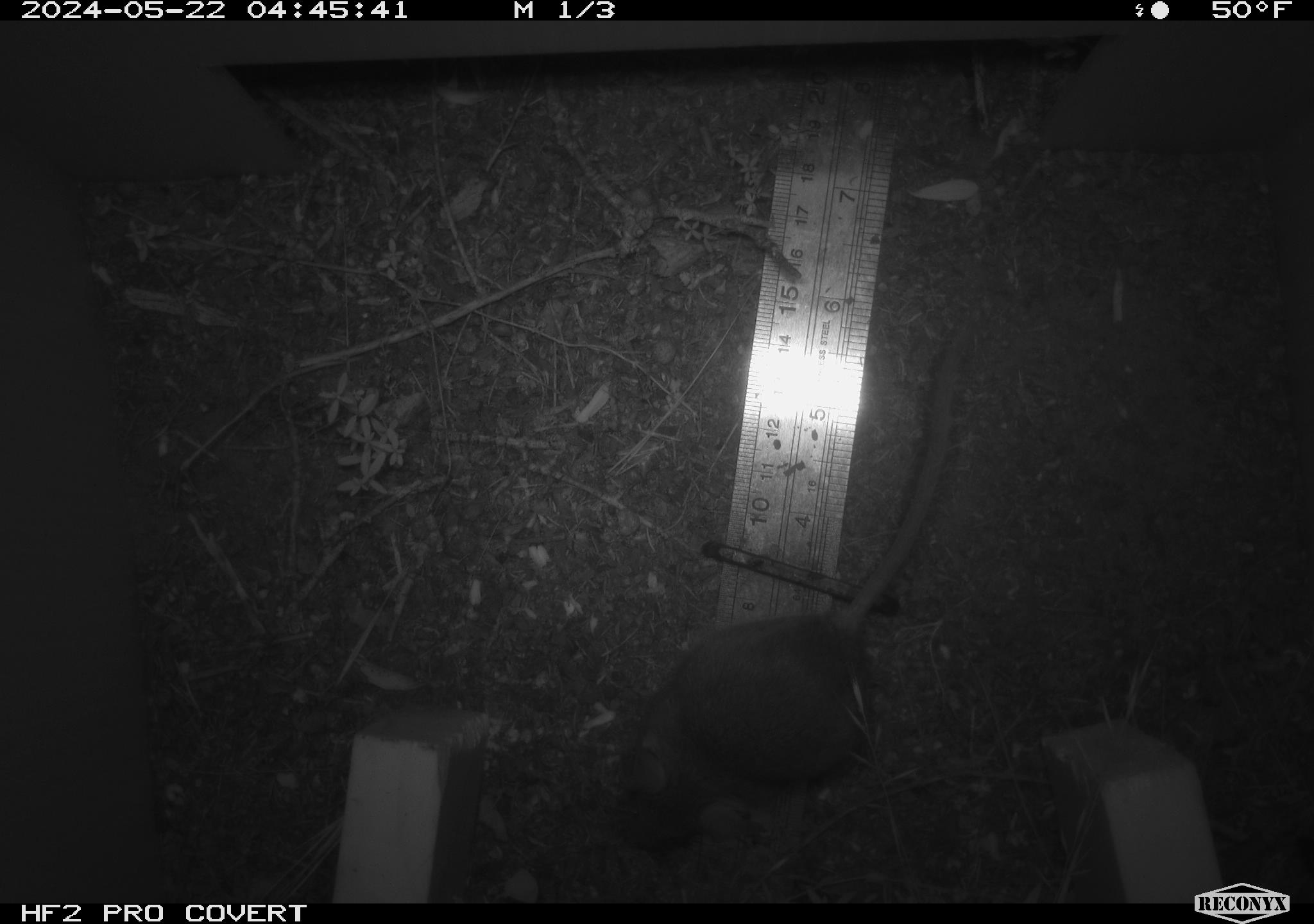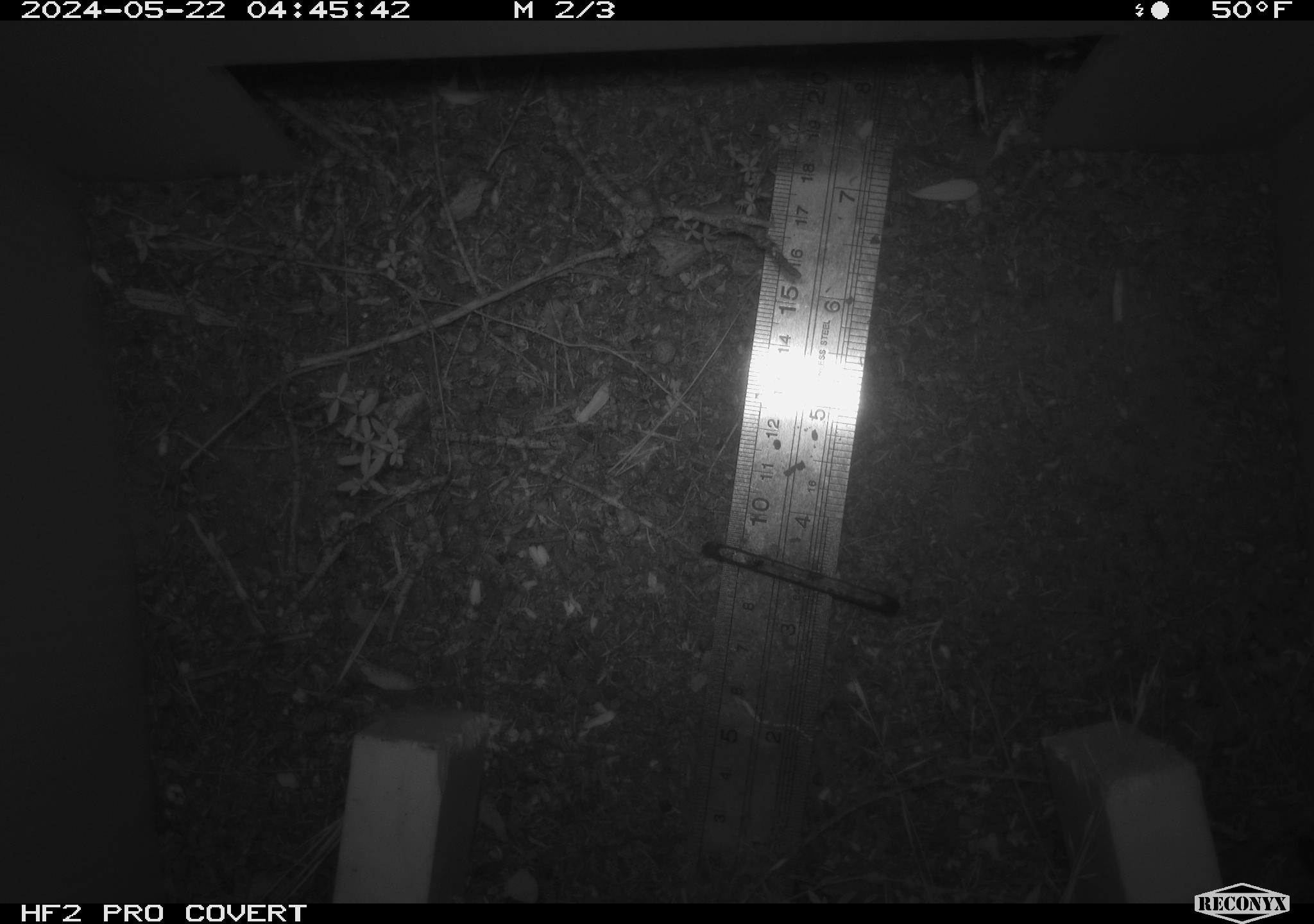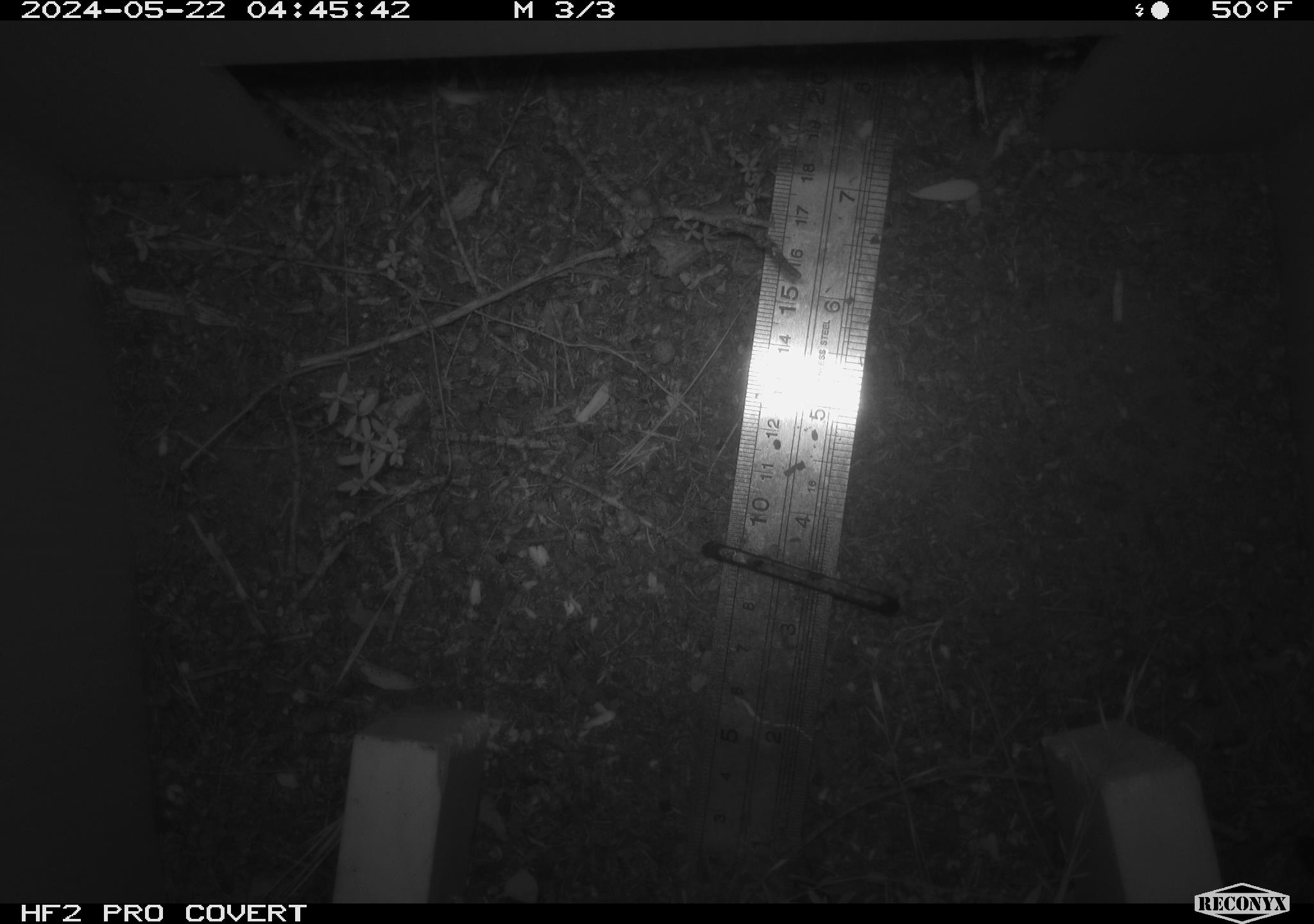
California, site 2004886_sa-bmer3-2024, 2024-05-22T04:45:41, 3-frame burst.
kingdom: Animalia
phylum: Chordata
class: Mammalia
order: Rodentia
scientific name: Rodentia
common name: mouse species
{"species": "mouse species (Rodentia)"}